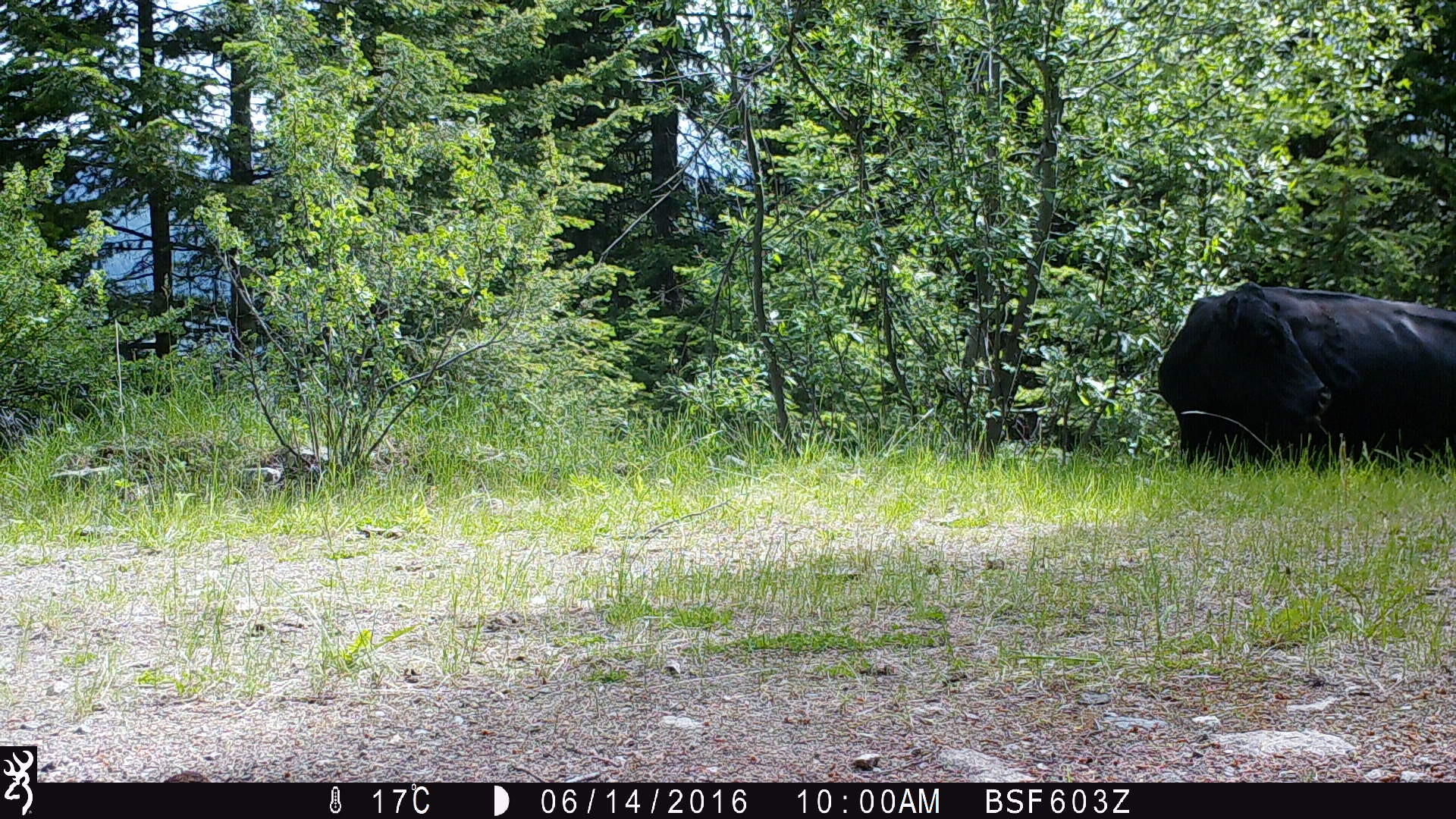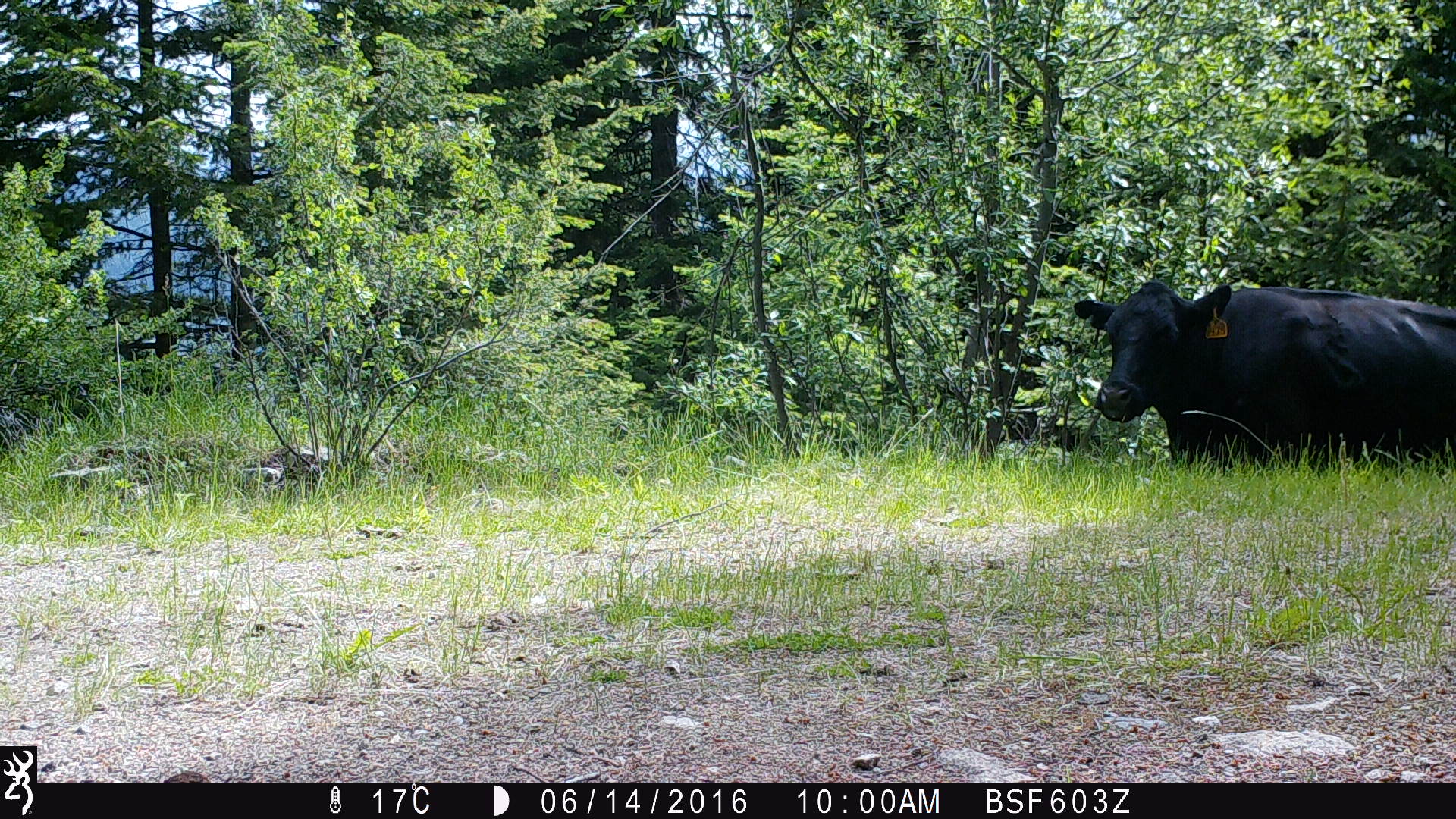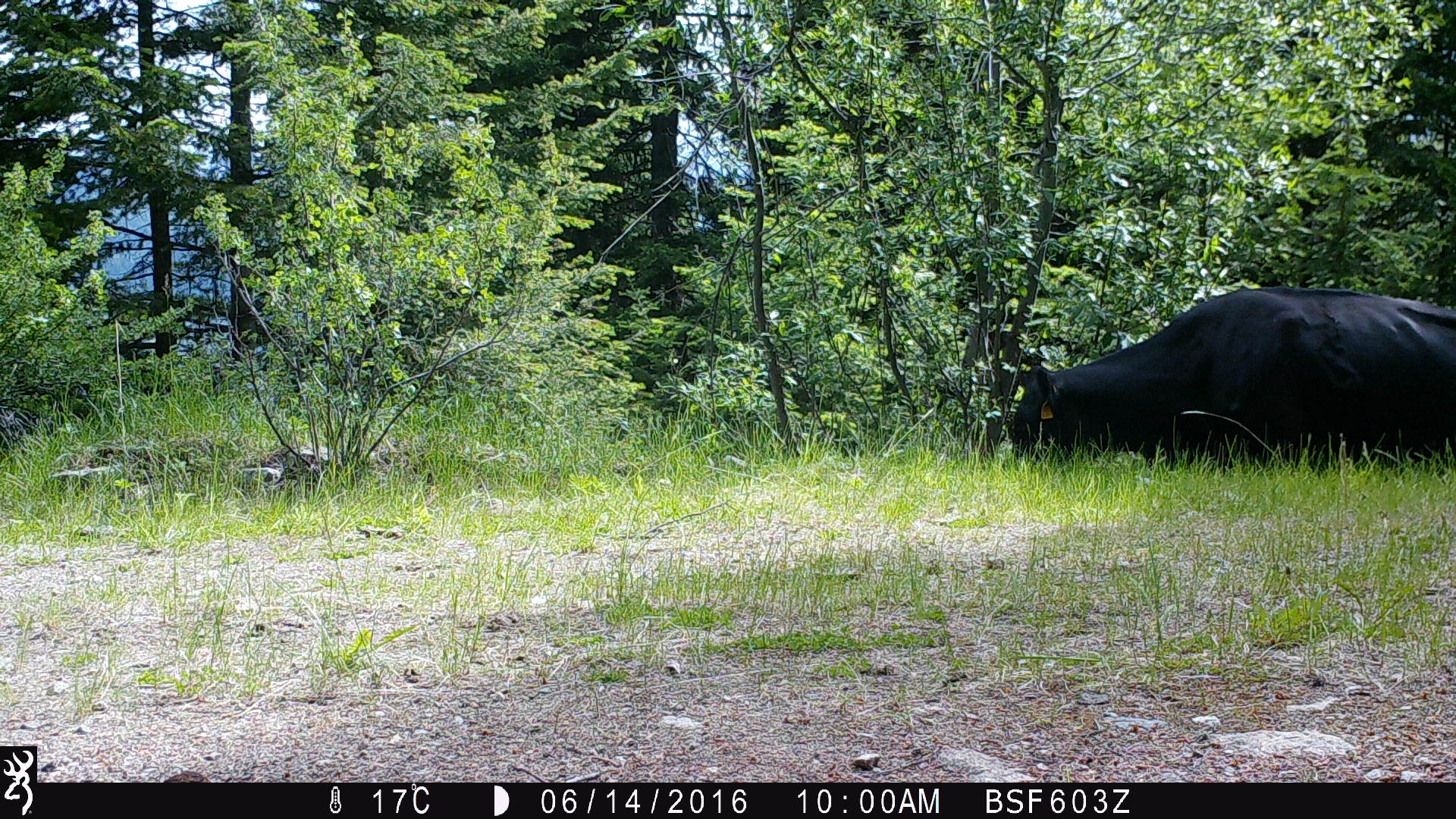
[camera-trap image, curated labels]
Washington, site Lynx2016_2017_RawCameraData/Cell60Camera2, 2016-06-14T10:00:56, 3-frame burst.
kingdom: Animalia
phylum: Chordata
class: Mammalia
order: Artiodactyla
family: Bovidae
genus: Bos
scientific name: Bos taurus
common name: domestic cattle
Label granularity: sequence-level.